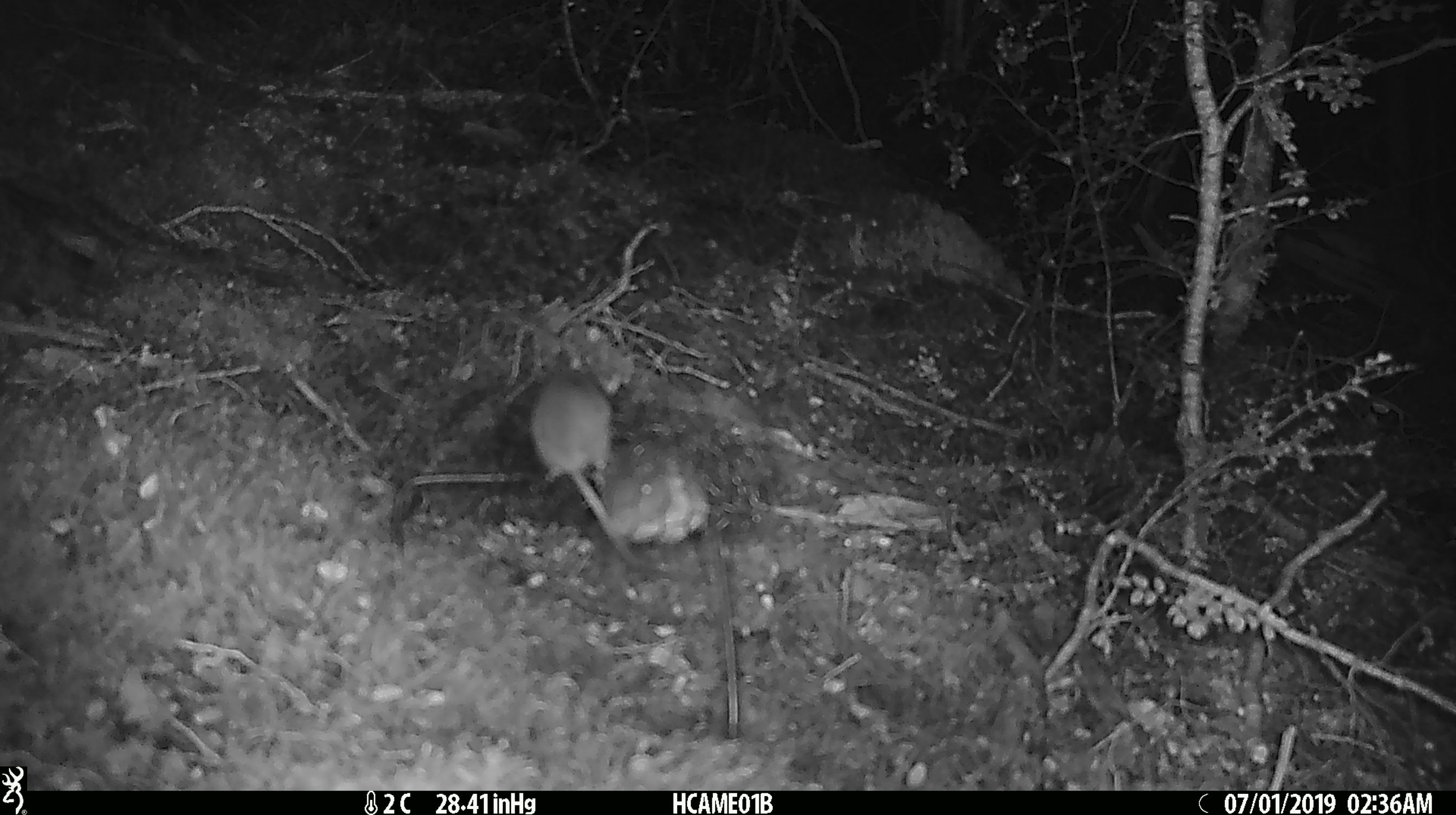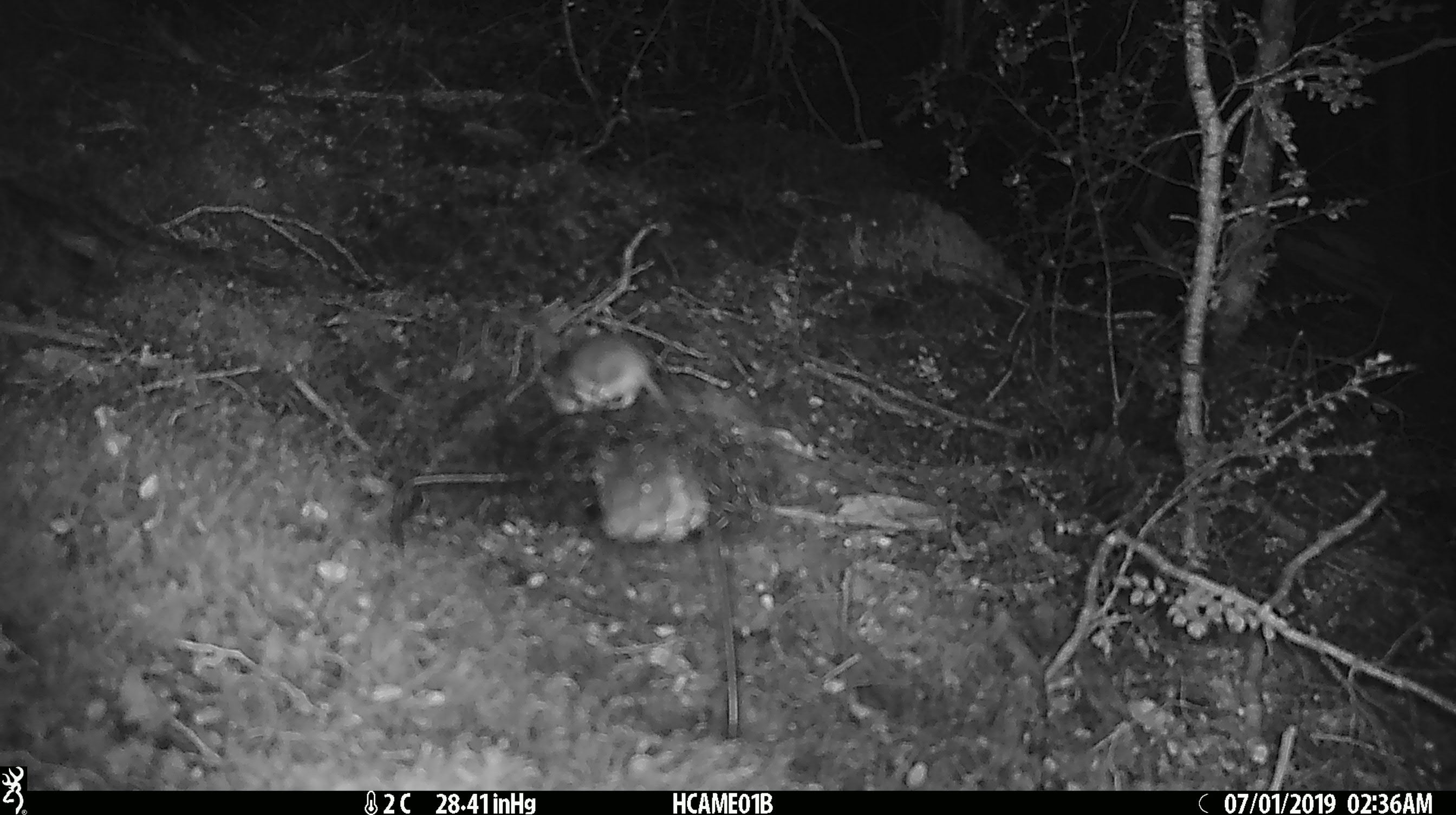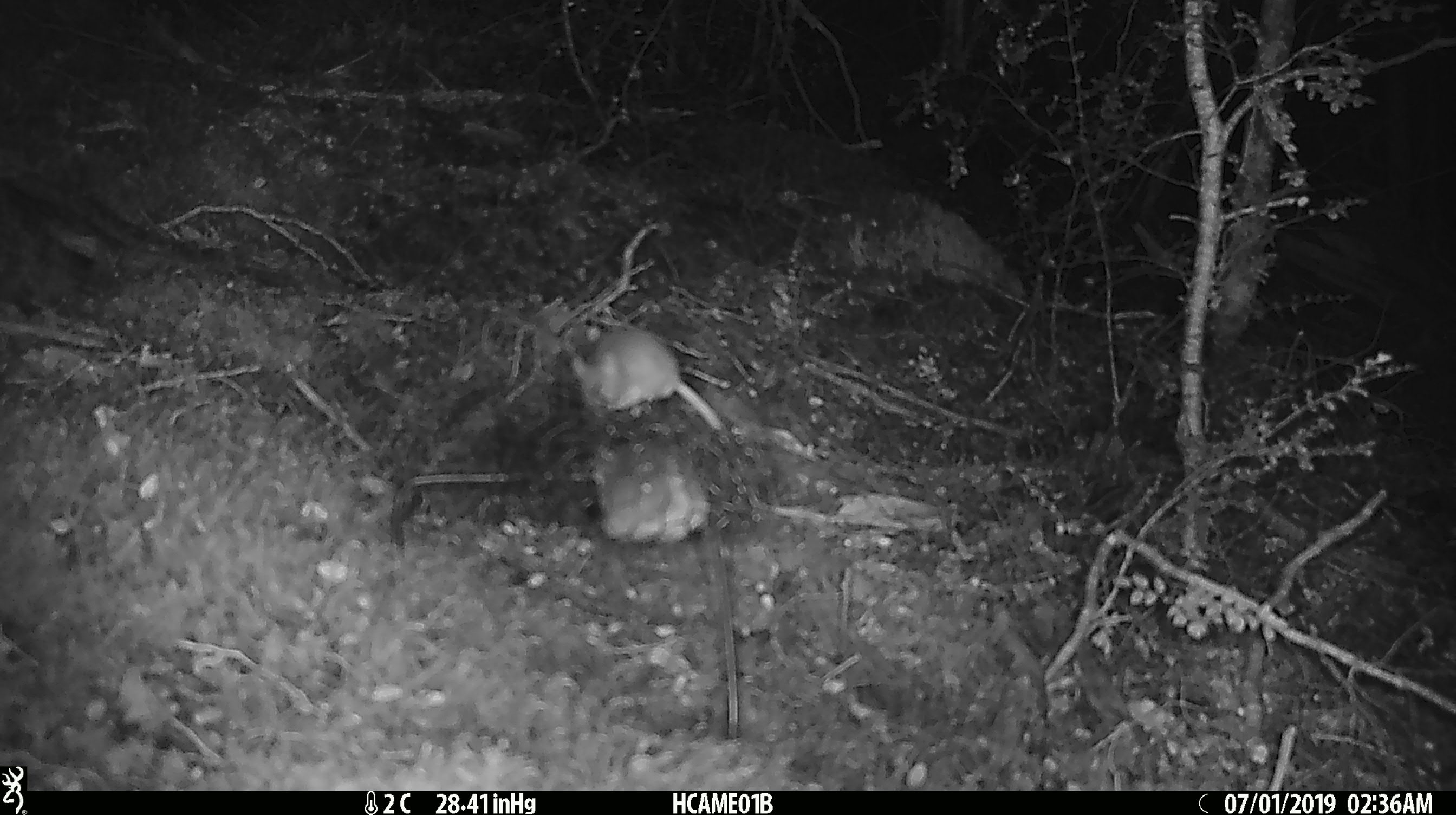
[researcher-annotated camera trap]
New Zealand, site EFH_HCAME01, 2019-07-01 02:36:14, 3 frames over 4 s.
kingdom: Animalia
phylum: Chordata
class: Mammalia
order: Rodentia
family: Muridae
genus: Mus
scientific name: Mus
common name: mouse